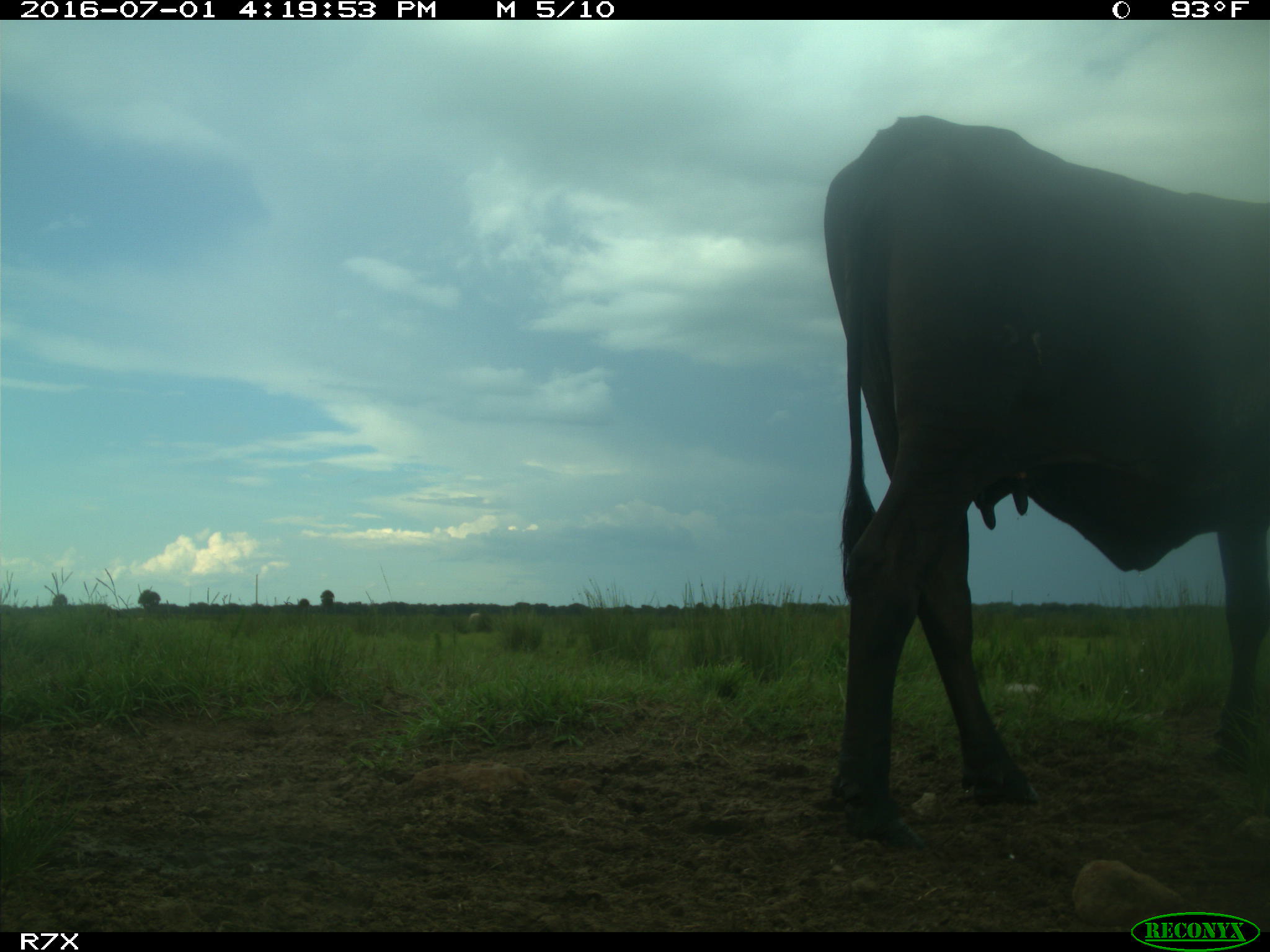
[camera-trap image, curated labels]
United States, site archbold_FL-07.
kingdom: Animalia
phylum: Chordata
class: Mammalia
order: Artiodactyla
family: Bovidae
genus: Bos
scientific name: Bos taurus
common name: domestic cow